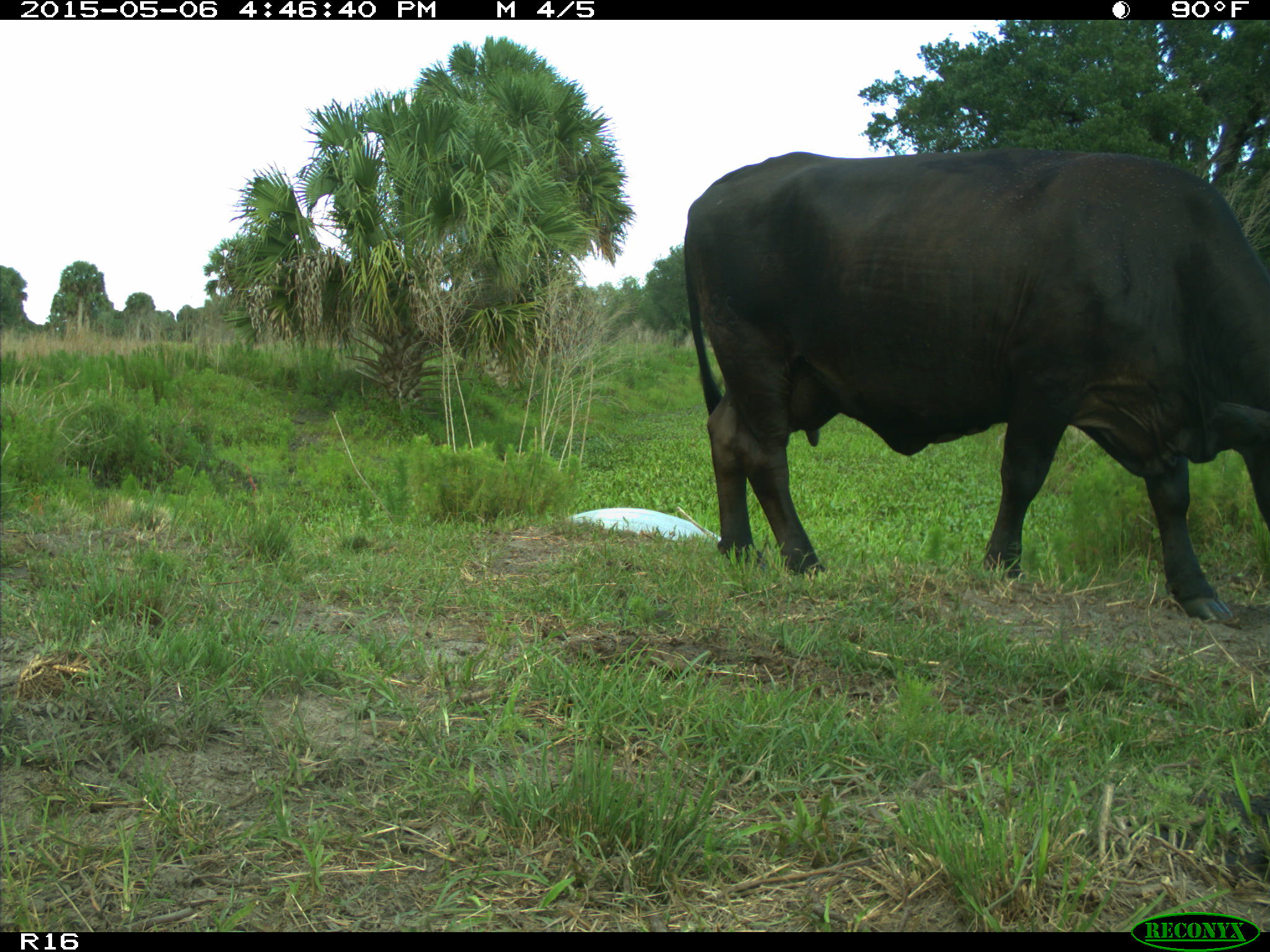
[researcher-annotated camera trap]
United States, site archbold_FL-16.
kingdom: Animalia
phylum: Chordata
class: Mammalia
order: Artiodactyla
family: Bovidae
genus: Bos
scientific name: Bos taurus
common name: domestic cow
Bos taurus (domestic cow).